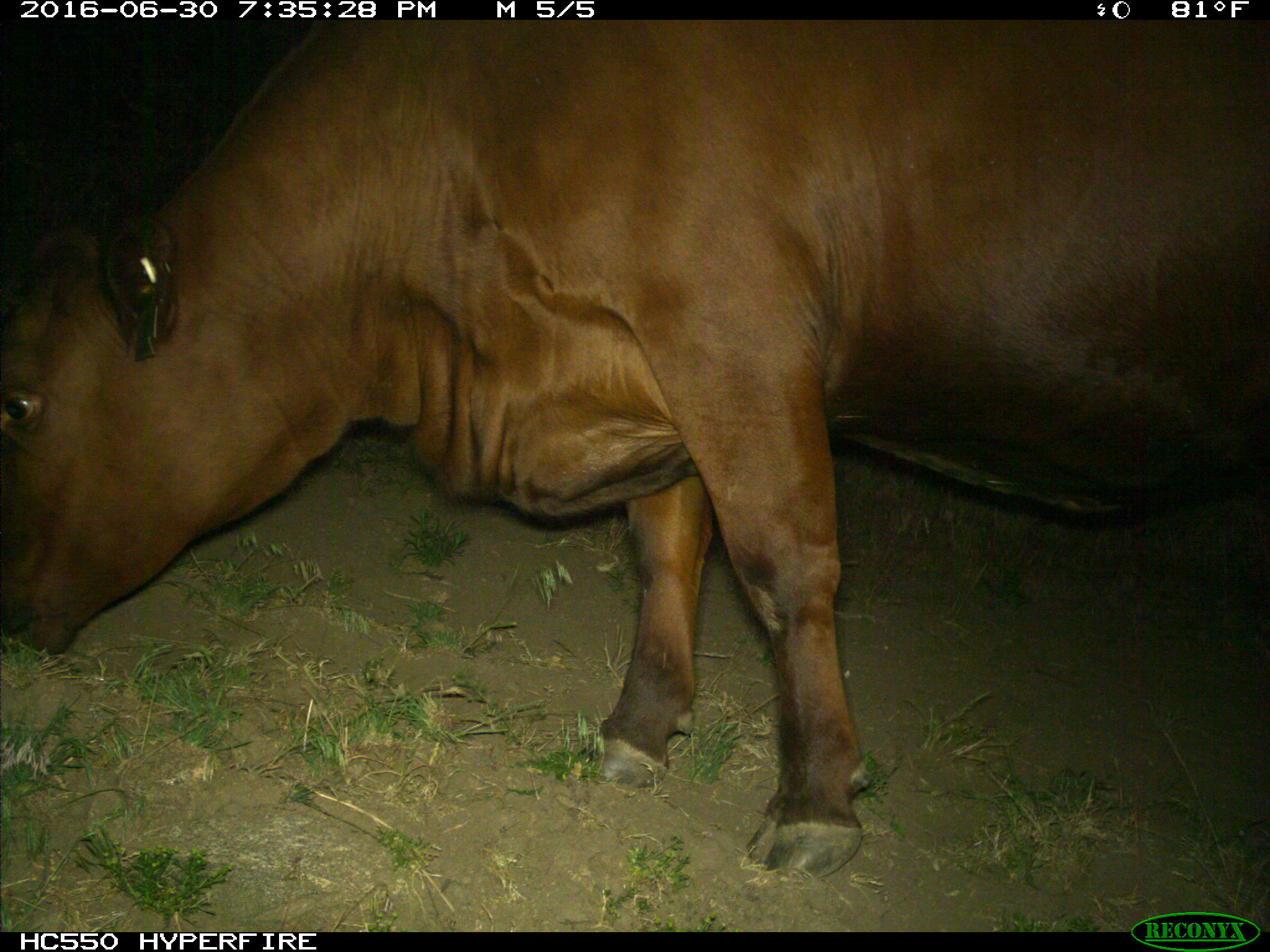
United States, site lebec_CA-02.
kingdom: Animalia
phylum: Chordata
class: Mammalia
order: Artiodactyla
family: Bovidae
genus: Bos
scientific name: Bos taurus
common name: domestic cow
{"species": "Bos taurus (domestic cow)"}